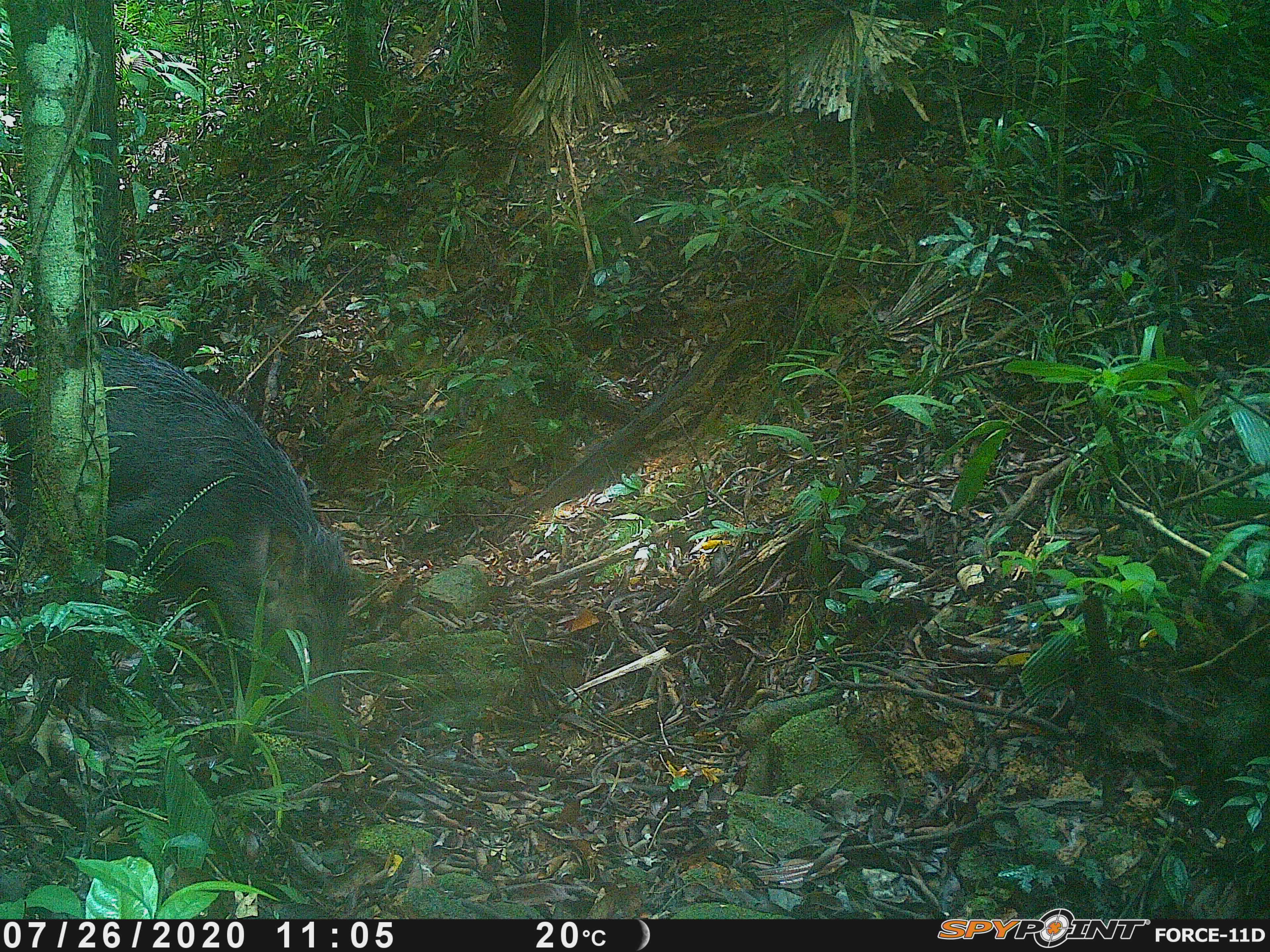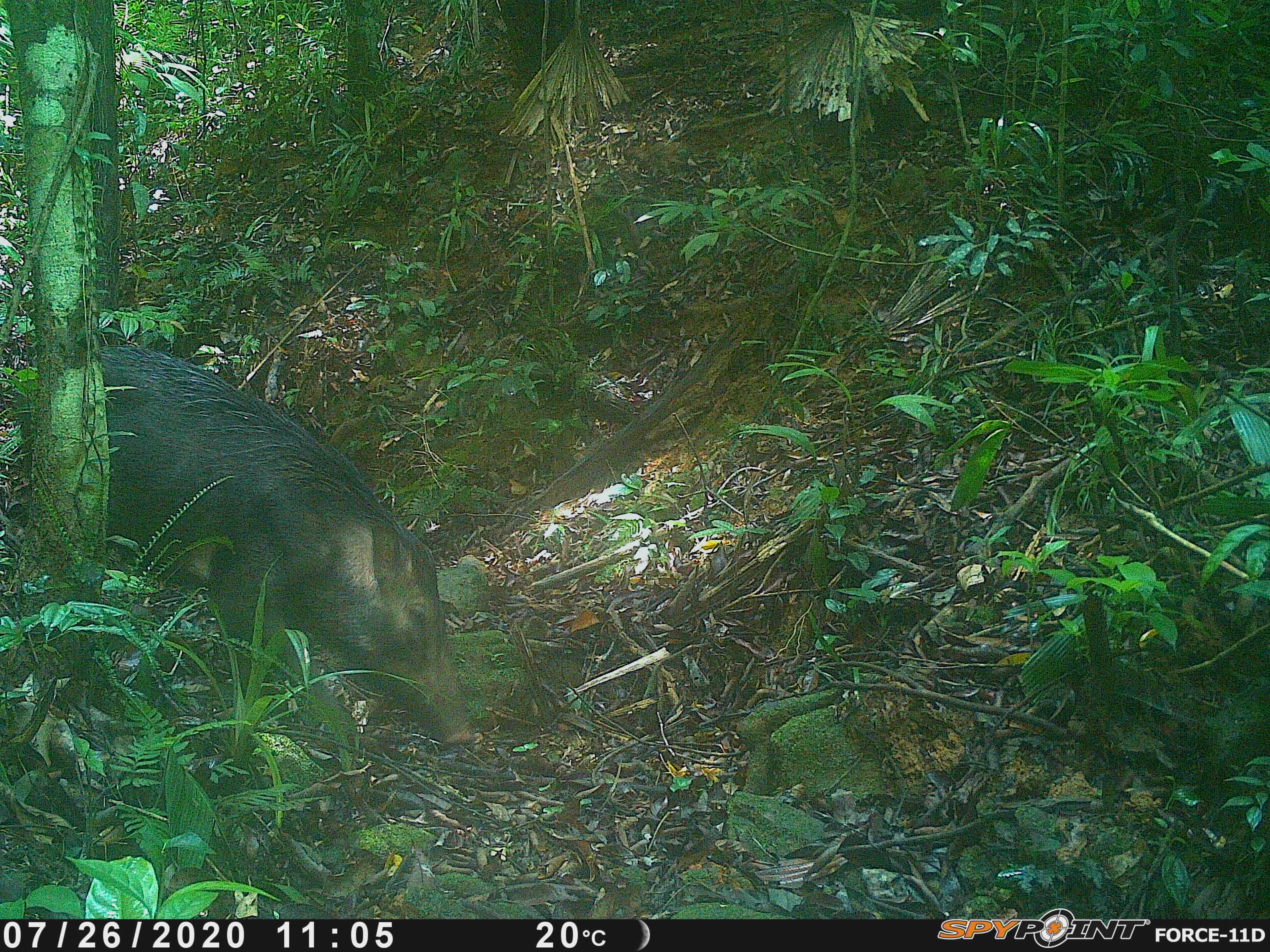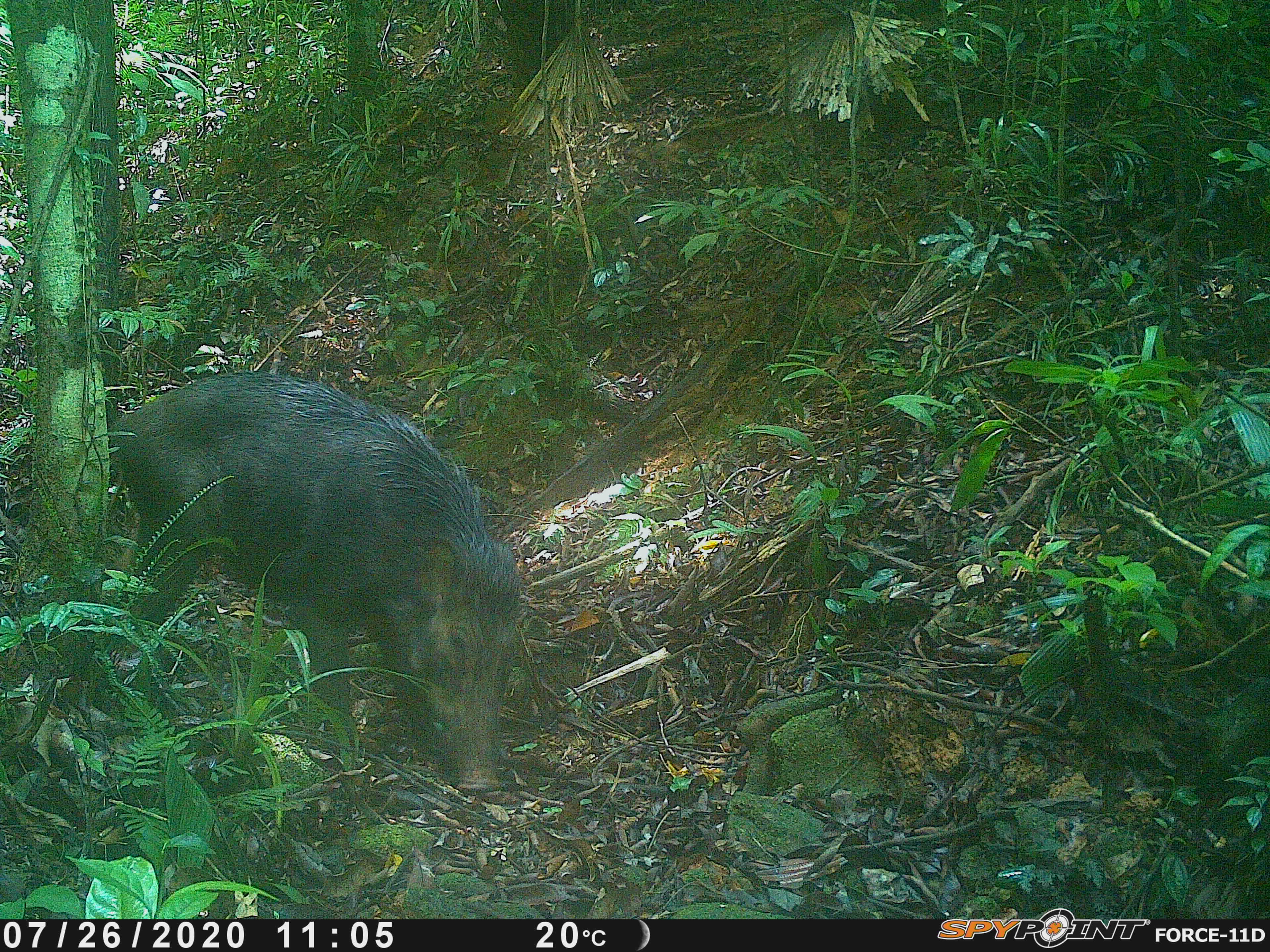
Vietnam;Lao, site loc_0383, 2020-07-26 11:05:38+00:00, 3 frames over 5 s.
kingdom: Animalia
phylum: Chordata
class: Mammalia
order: Artiodactyla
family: Suidae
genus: Sus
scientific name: Sus scrofa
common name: eurasian wild pig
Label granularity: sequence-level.